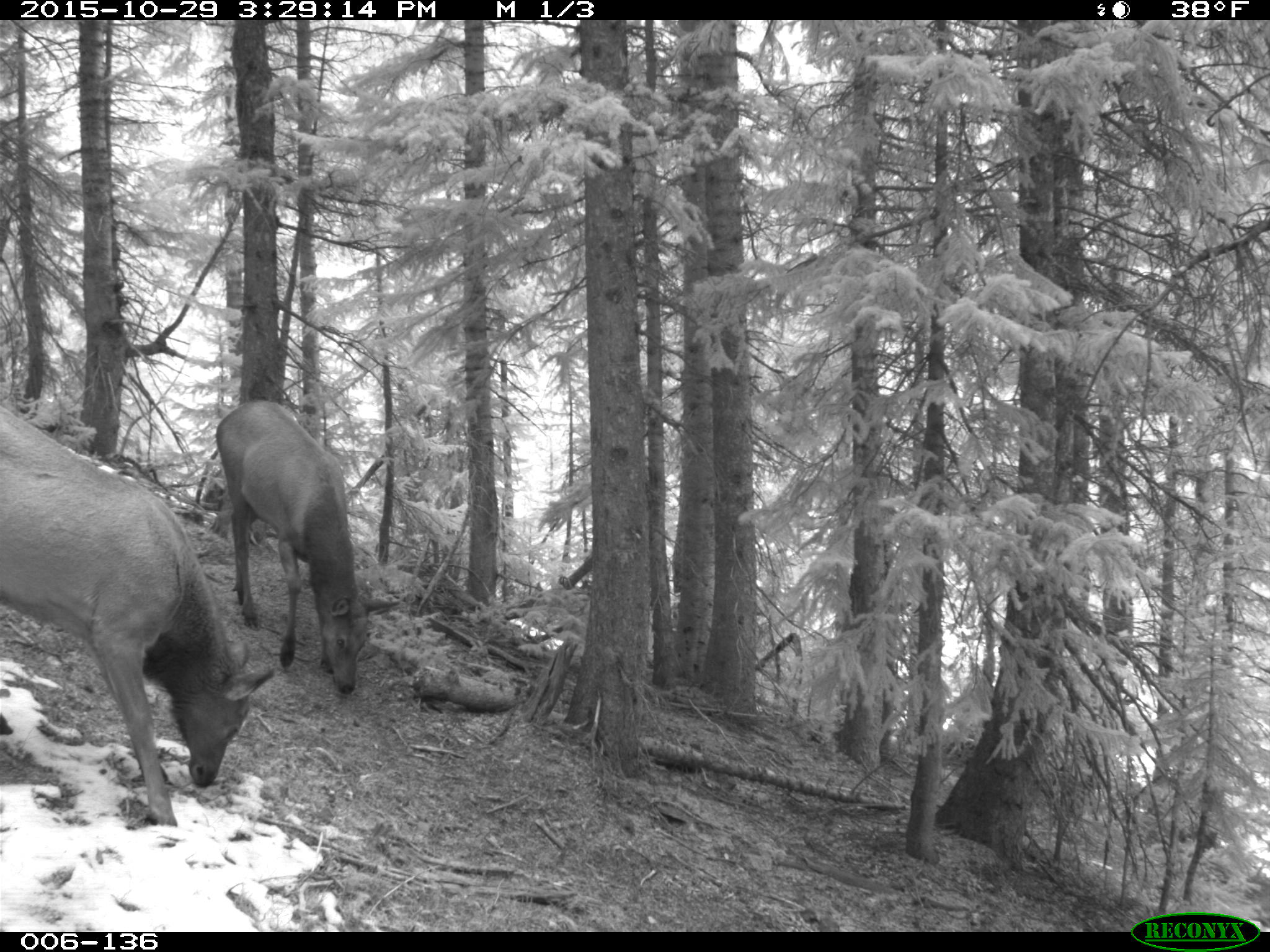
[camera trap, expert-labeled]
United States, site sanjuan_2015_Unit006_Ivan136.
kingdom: Animalia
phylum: Chordata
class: Mammalia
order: Artiodactyla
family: Cervidae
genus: Cervus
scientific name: Cervus elaphus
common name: red deer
Cervus elaphus (red deer).